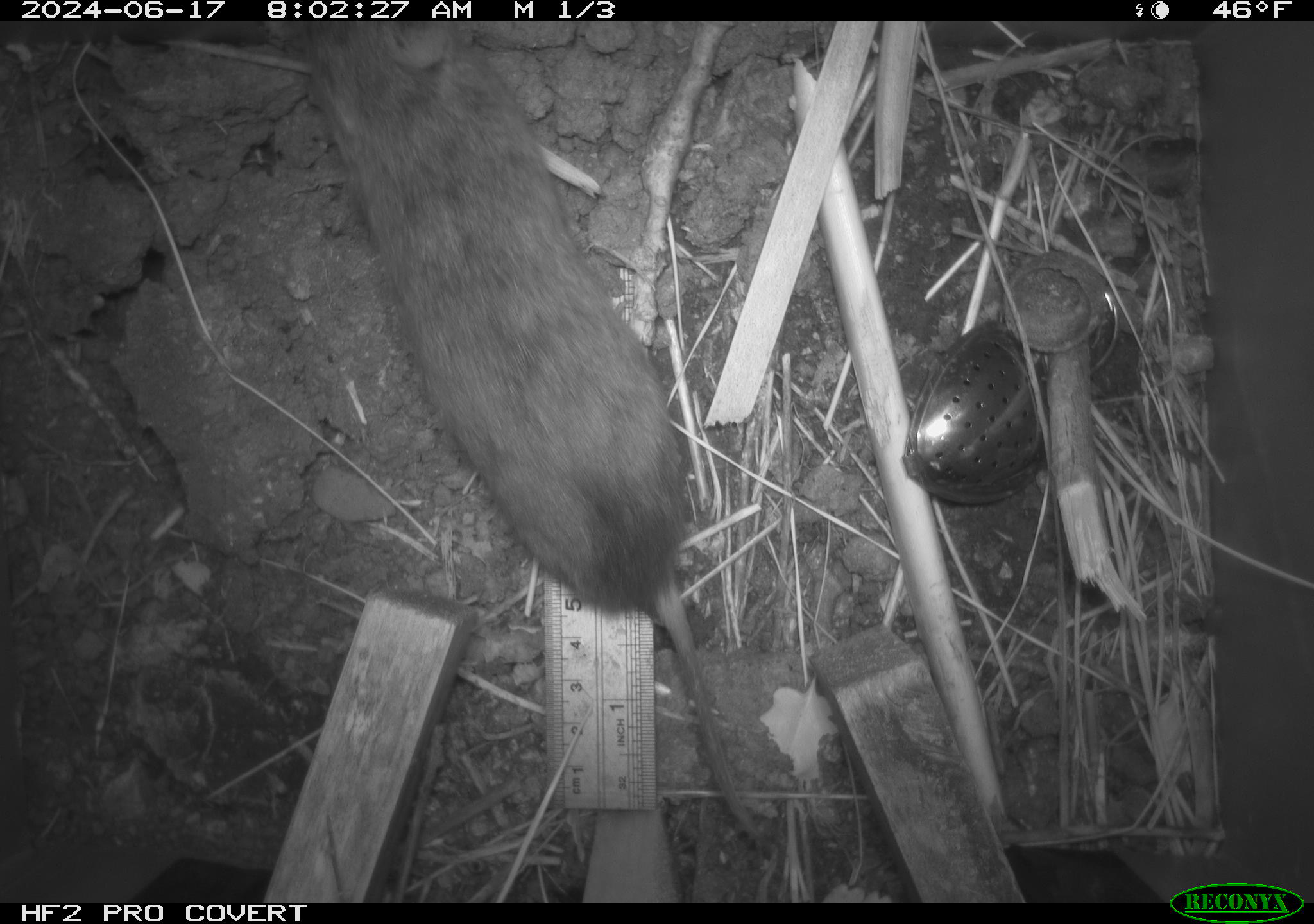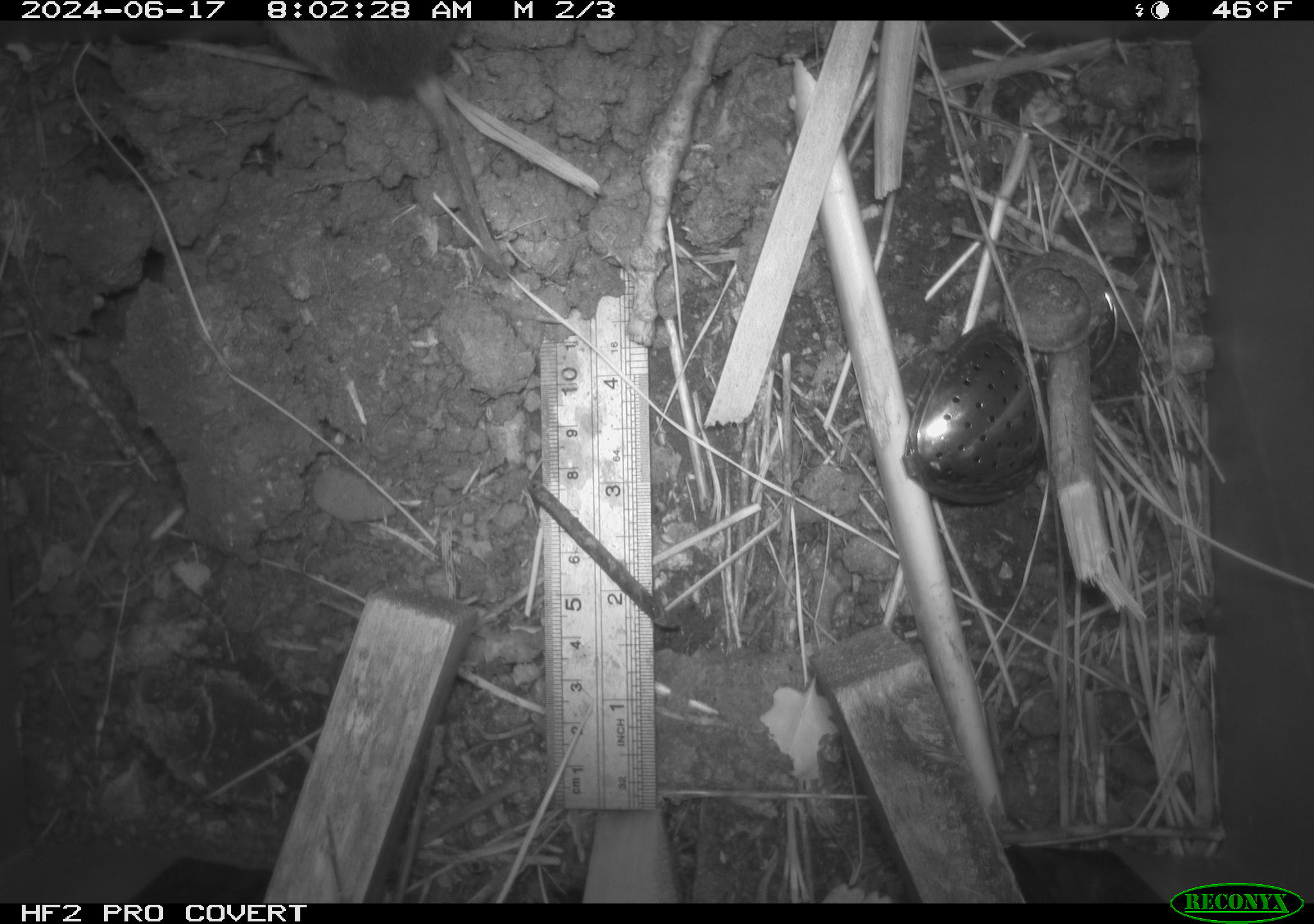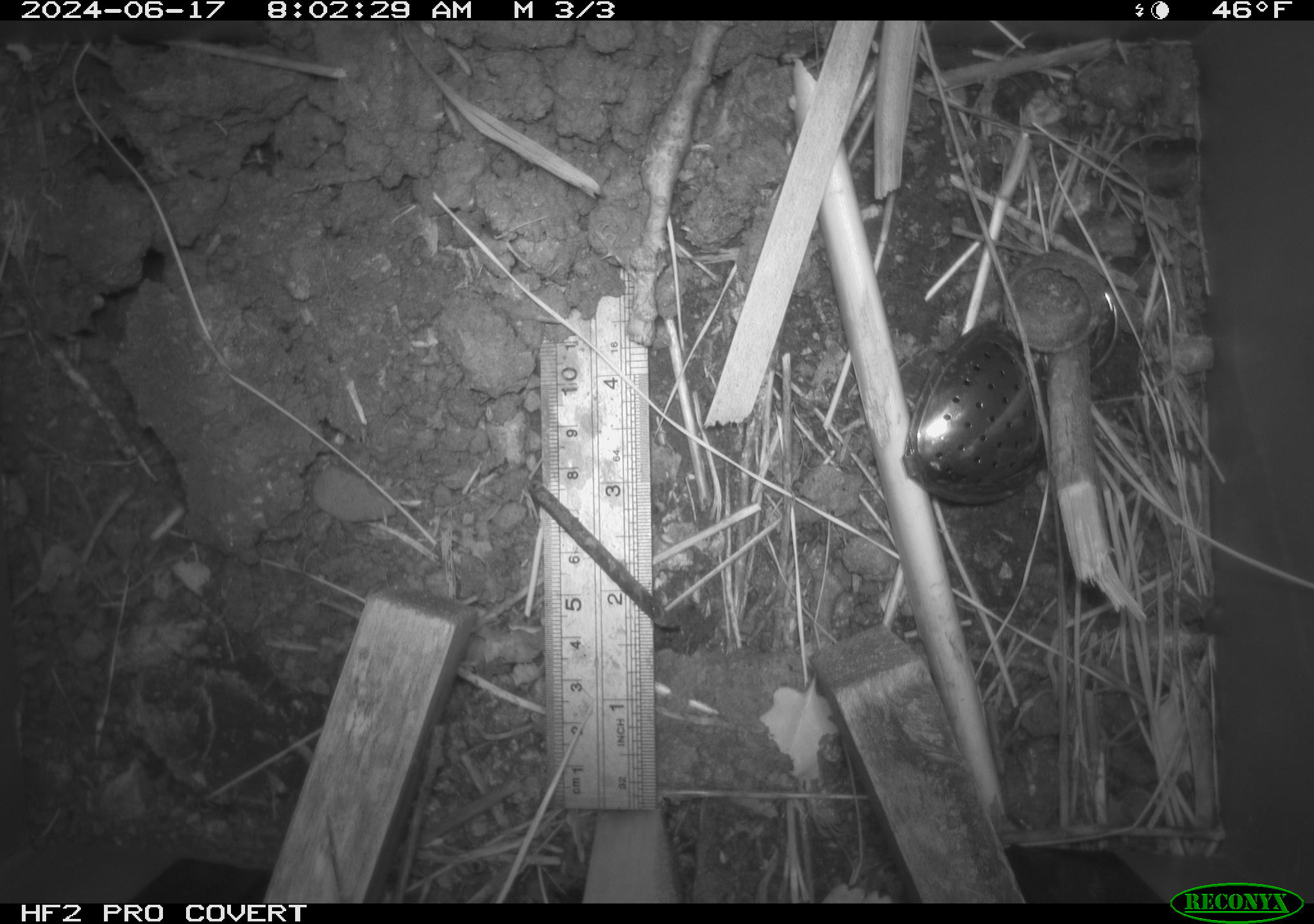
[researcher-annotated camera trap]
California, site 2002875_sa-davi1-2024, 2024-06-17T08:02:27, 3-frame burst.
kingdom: Animalia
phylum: Chordata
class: Mammalia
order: Rodentia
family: Cricetidae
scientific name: Arvicolinae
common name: voles, lemmings, and muskrats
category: arvicolinae subfamily